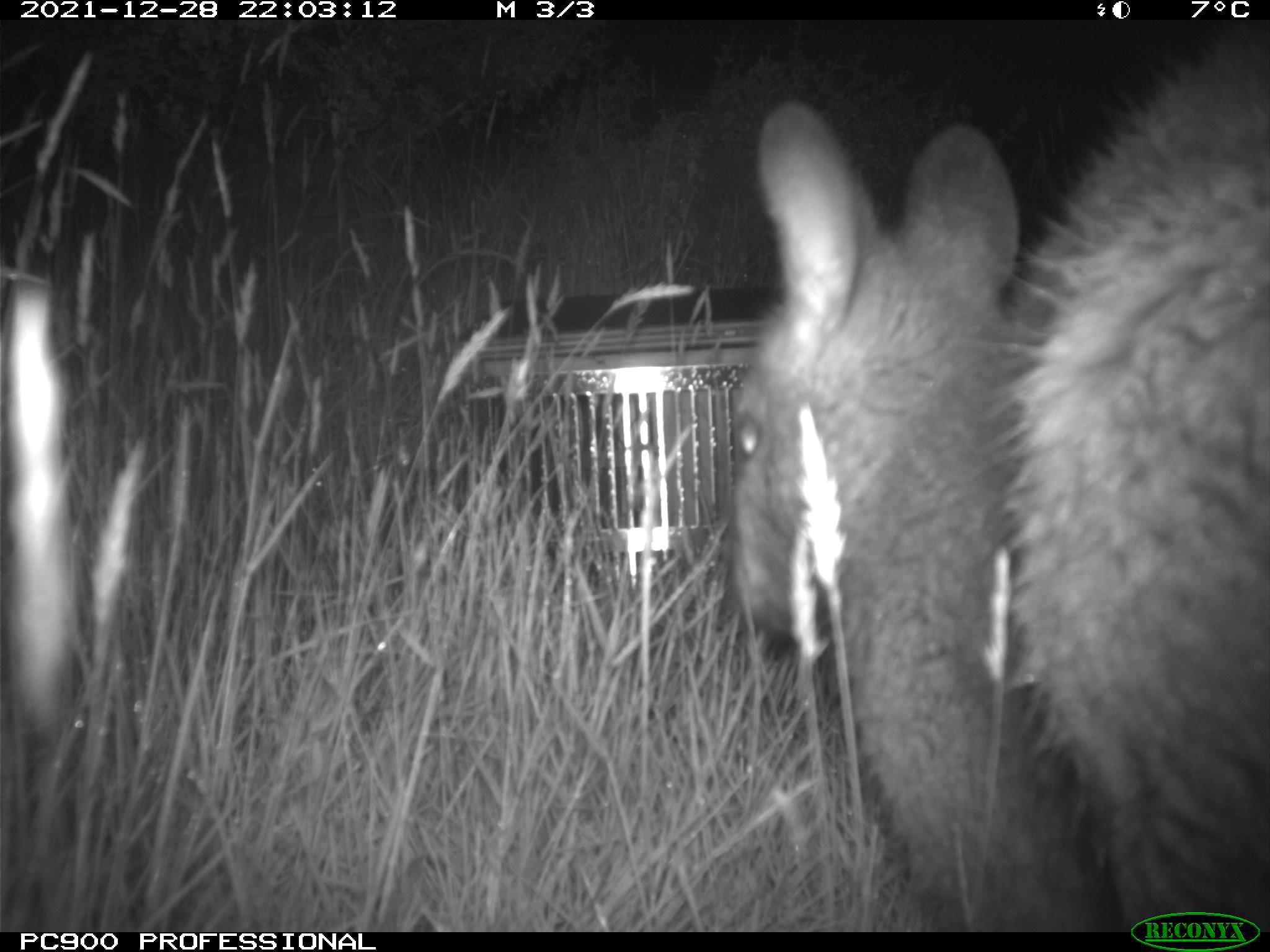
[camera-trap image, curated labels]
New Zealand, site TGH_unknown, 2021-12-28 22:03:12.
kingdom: Animalia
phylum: Chordata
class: Mammalia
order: Diprotodontia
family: Macropodidae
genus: Notamacropus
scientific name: Notamacropus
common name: wallaby